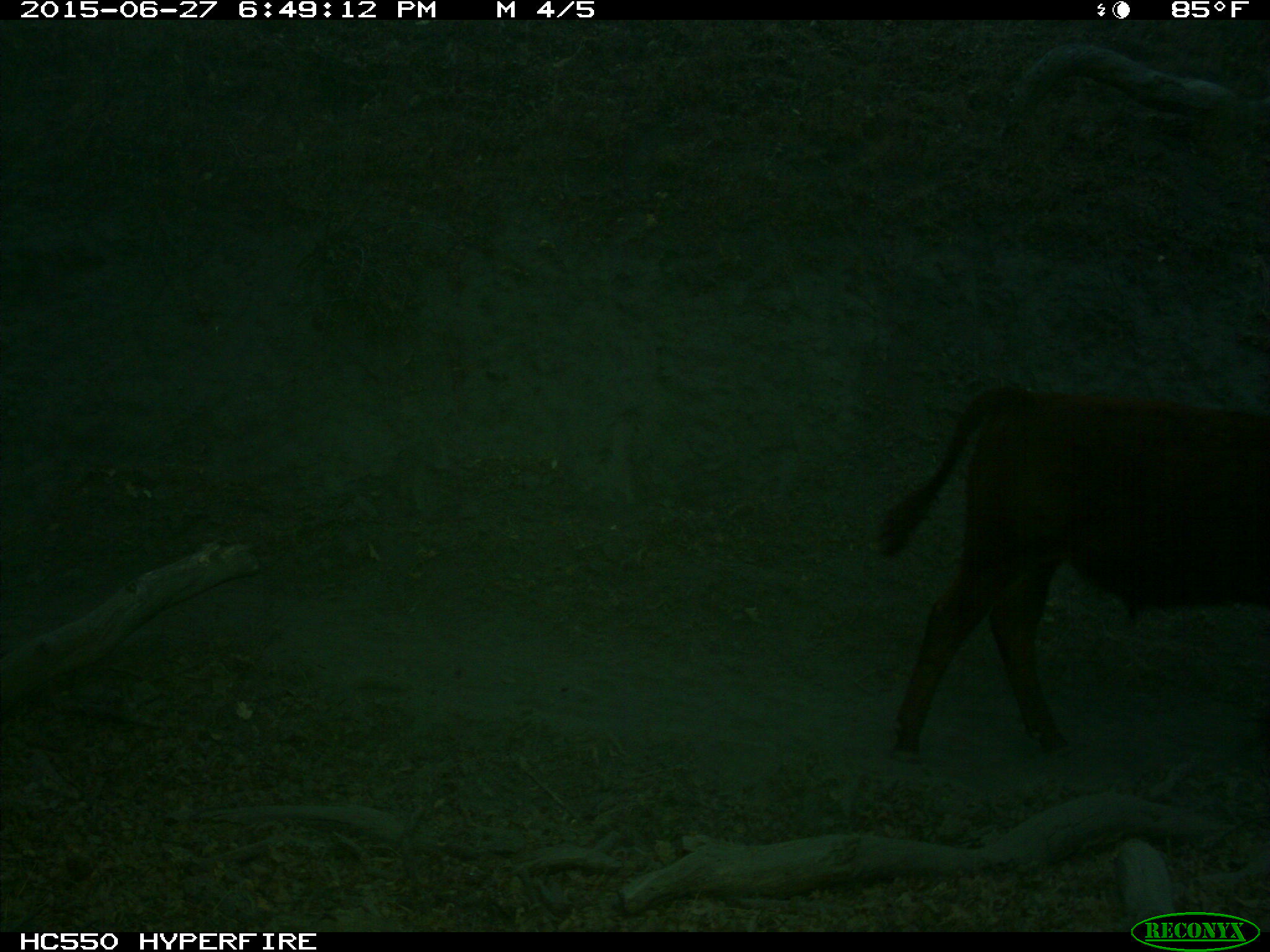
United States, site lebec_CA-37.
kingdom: Animalia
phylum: Chordata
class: Mammalia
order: Artiodactyla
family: Bovidae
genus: Bos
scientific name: Bos taurus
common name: domestic cow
Bos taurus (domestic cow).